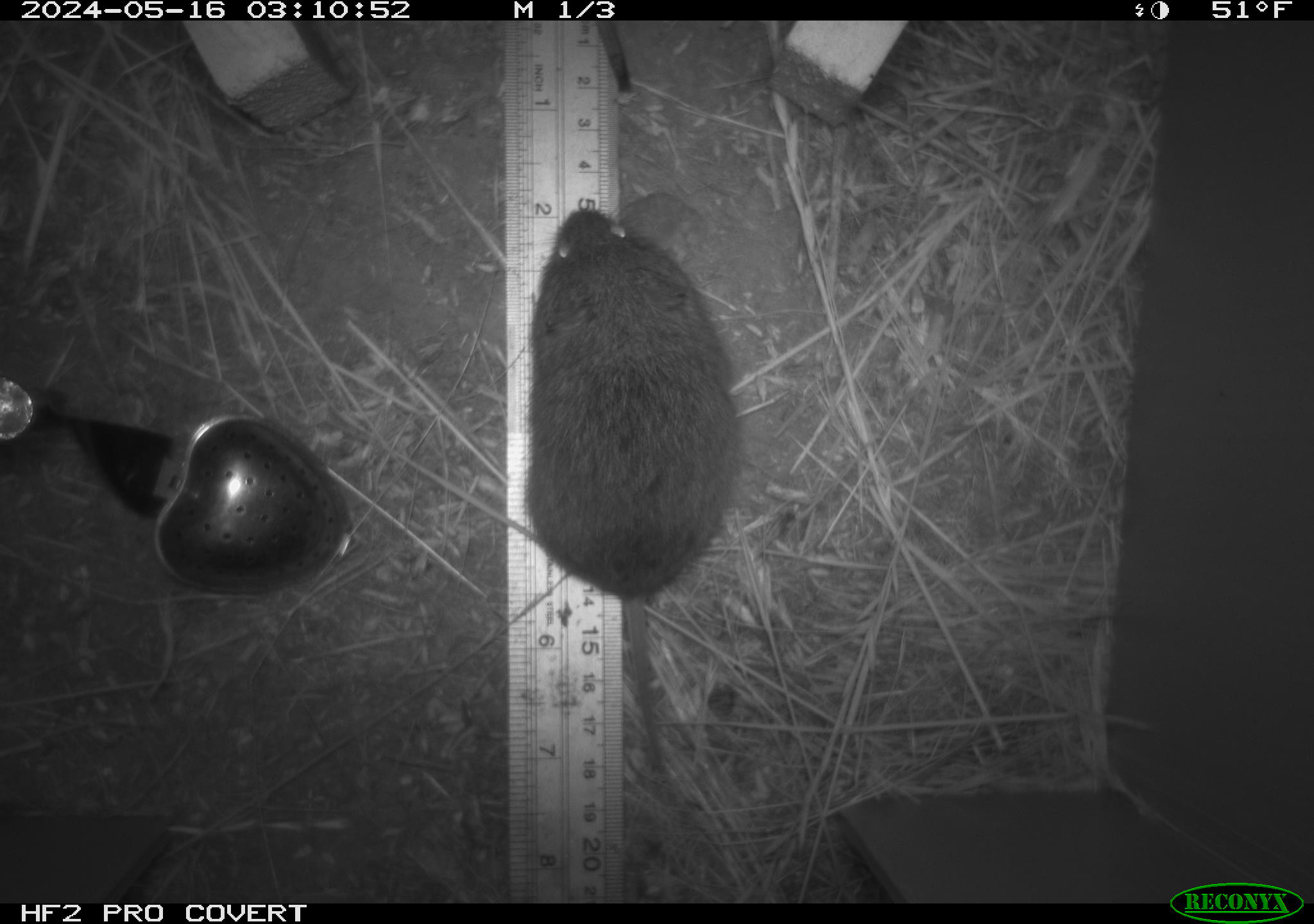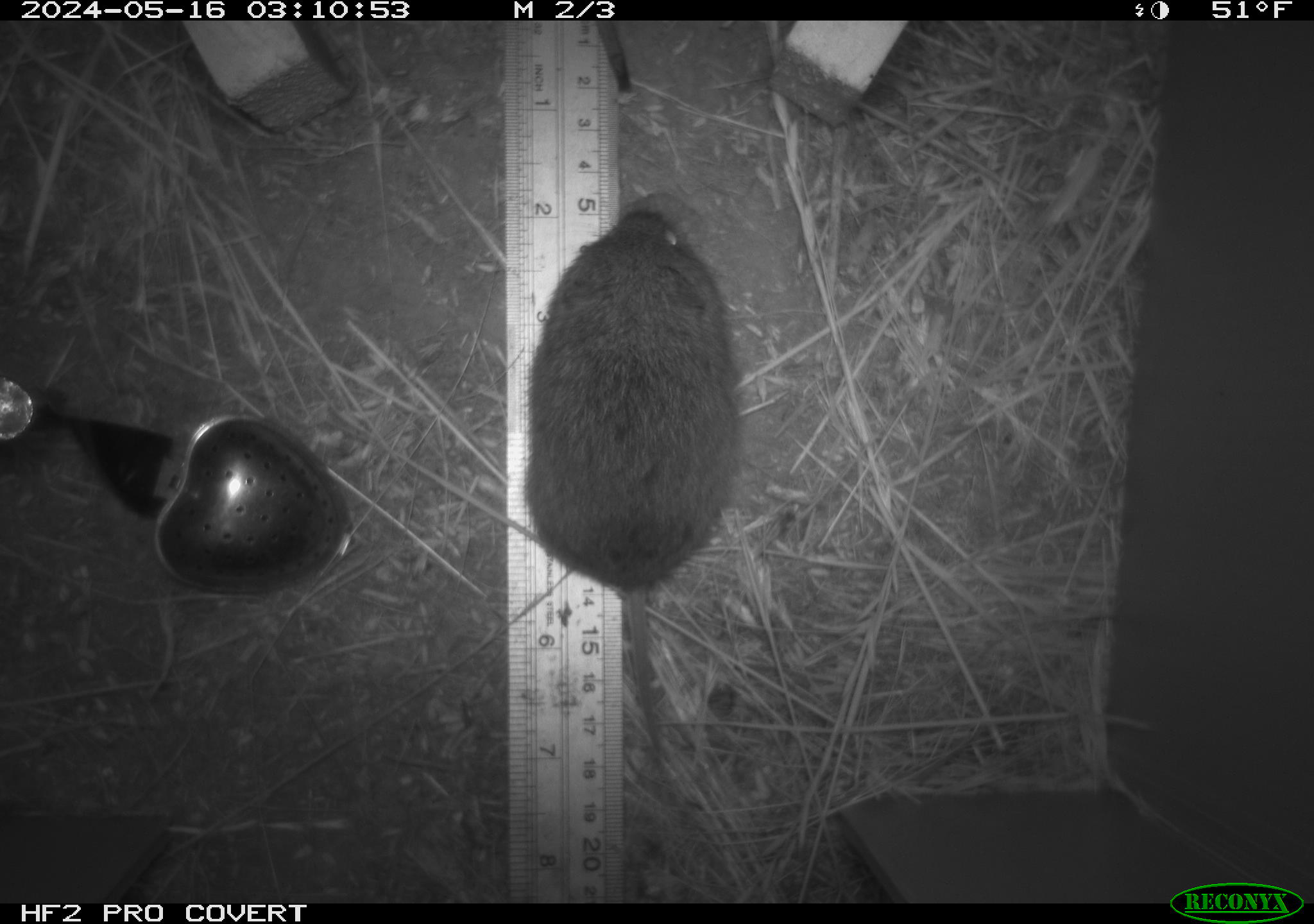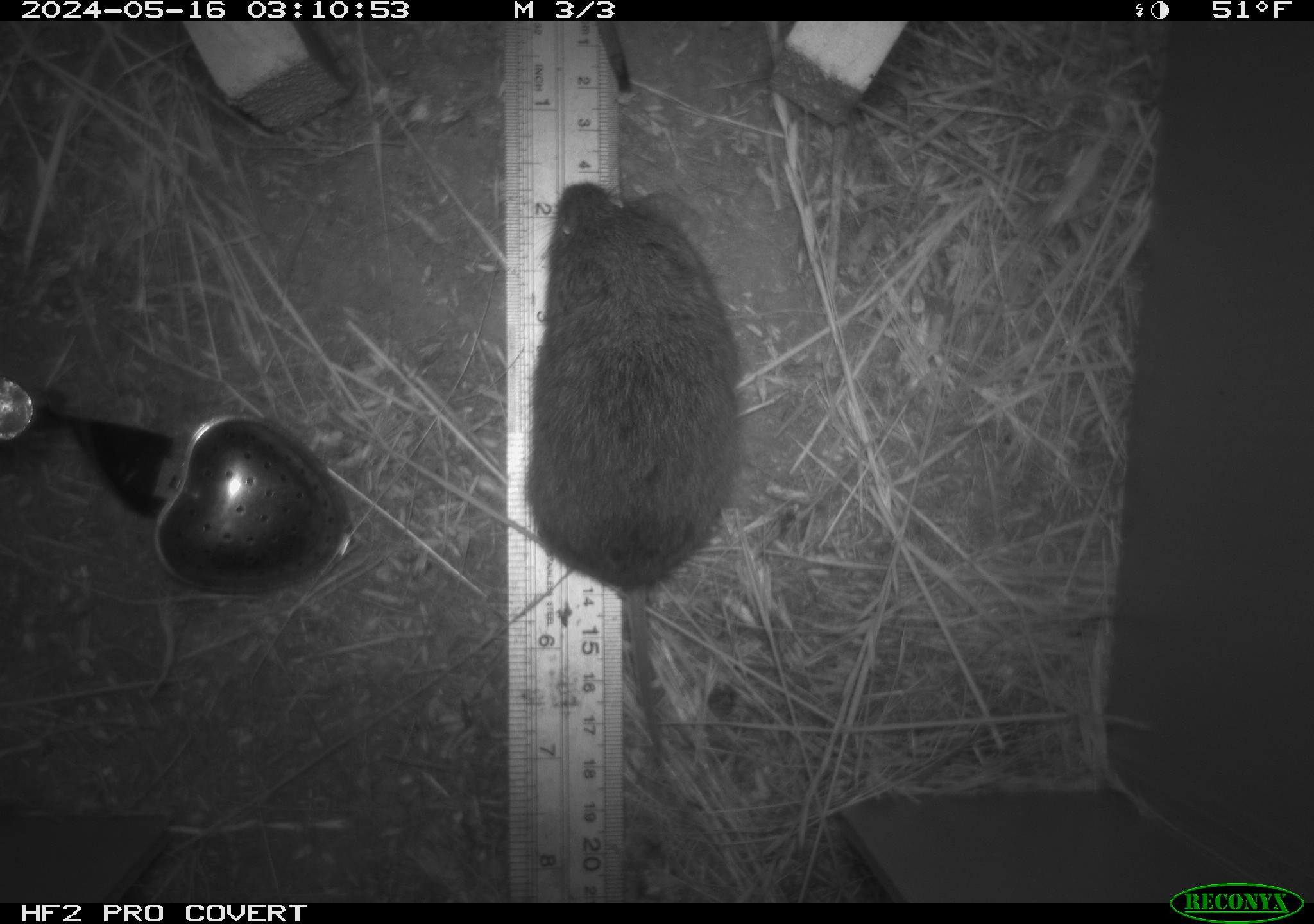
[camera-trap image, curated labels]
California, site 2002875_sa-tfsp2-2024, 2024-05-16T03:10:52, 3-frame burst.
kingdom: Animalia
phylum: Chordata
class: Mammalia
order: Rodentia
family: Cricetidae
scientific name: Arvicolinae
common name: voles, lemmings, and muskrats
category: arvicolinae subfamily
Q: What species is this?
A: Arvicolinae subfamily (voles, lemmings, and muskrats) (Arvicolinae).